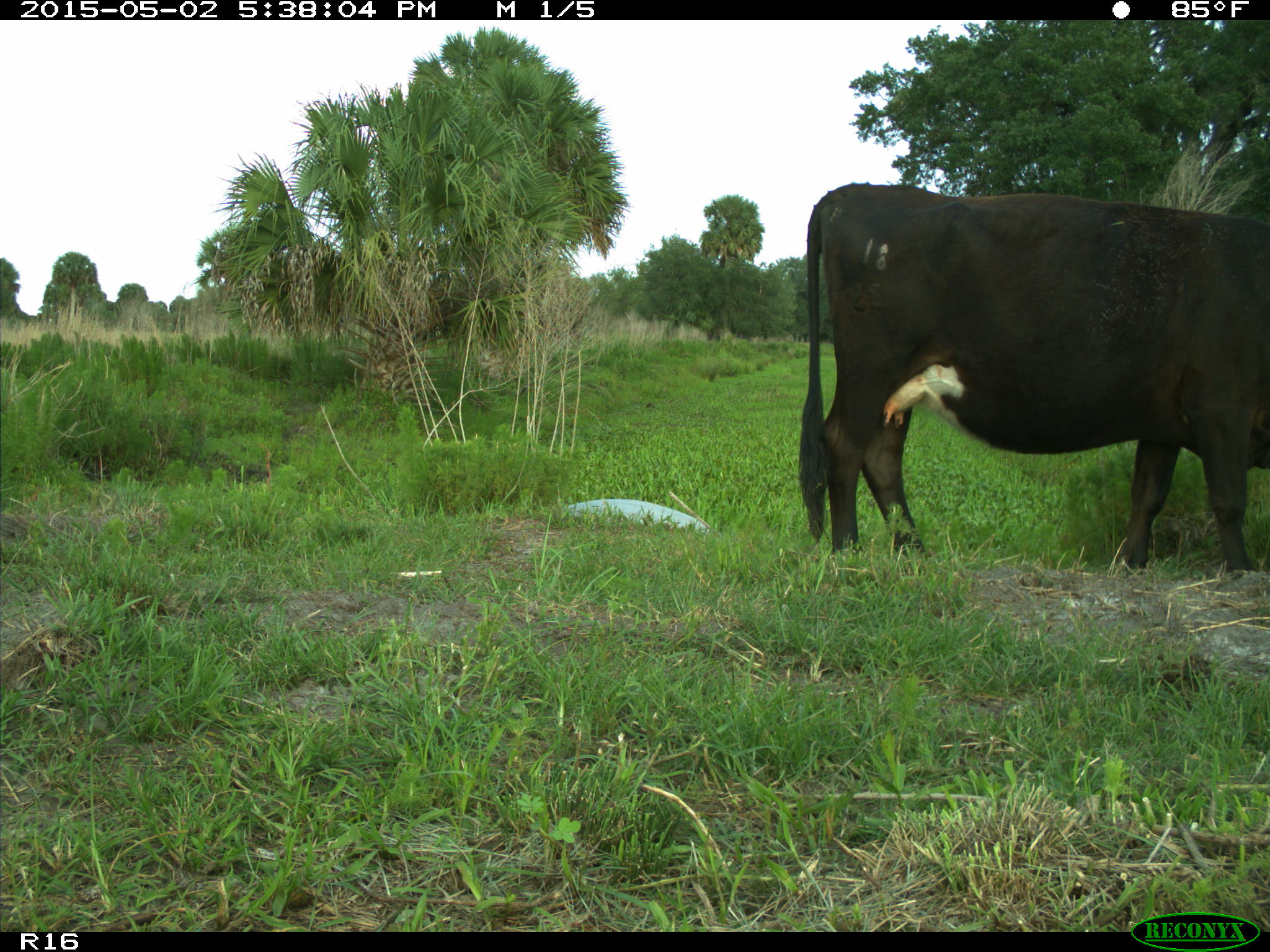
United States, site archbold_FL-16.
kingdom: Animalia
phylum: Chordata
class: Mammalia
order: Artiodactyla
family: Bovidae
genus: Bos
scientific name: Bos taurus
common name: domestic cow